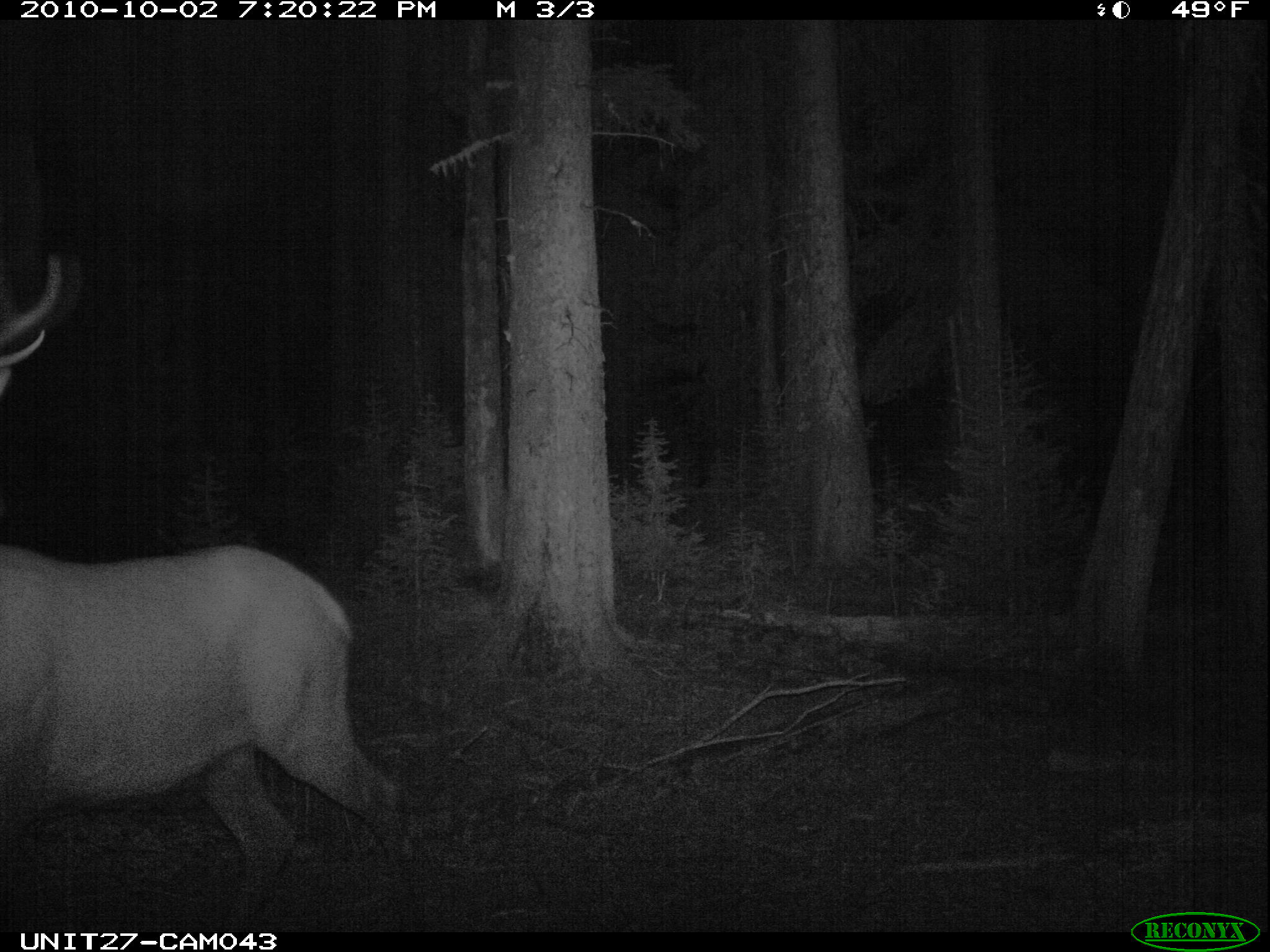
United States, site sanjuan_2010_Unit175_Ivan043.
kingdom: Animalia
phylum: Chordata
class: Mammalia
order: Artiodactyla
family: Cervidae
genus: Cervus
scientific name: Cervus elaphus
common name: red deer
Cervus elaphus (red deer).